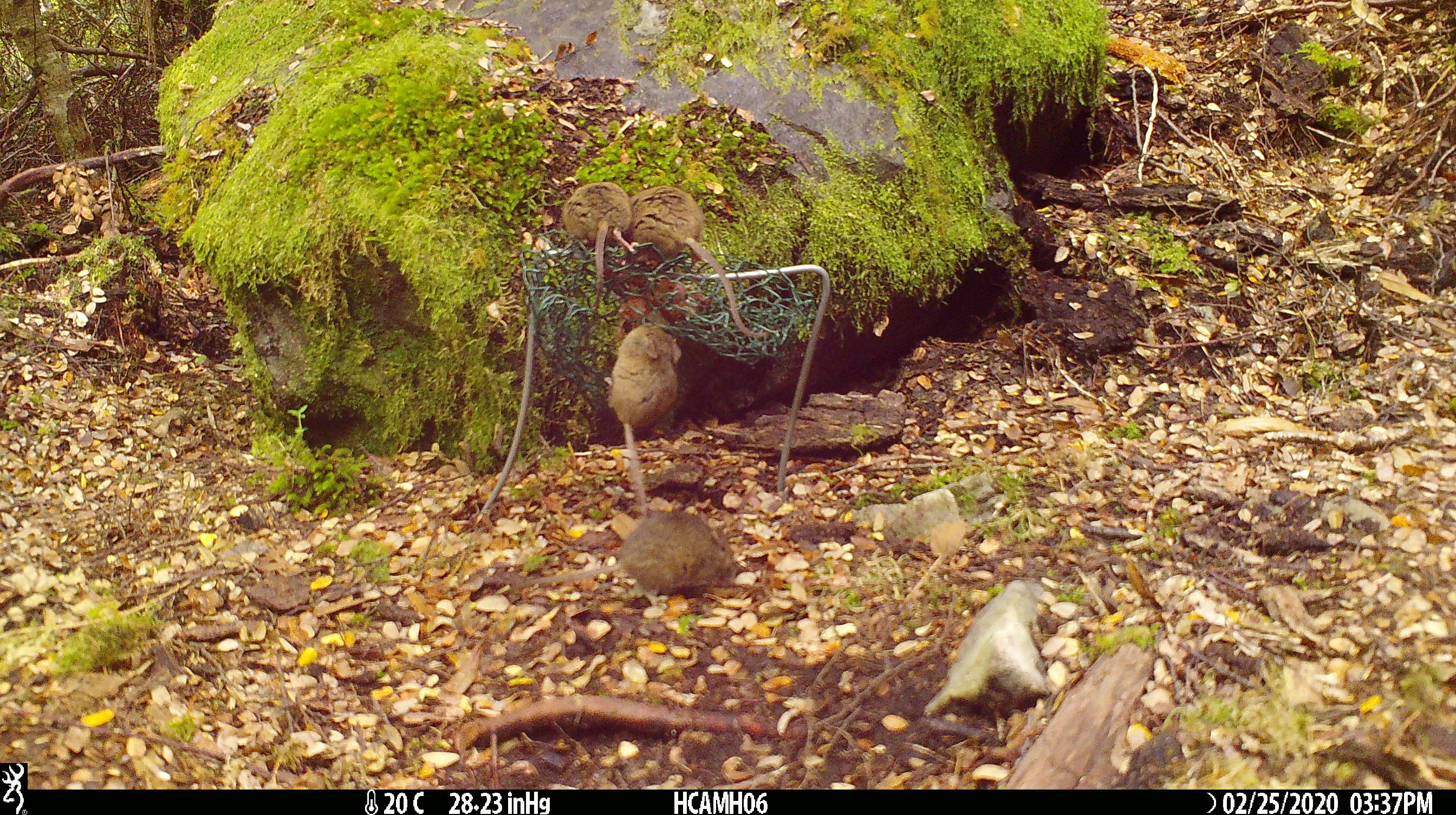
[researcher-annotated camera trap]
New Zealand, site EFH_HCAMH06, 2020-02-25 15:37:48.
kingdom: Animalia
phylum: Chordata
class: Mammalia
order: Rodentia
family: Muridae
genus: Mus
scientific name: Mus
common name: mouse